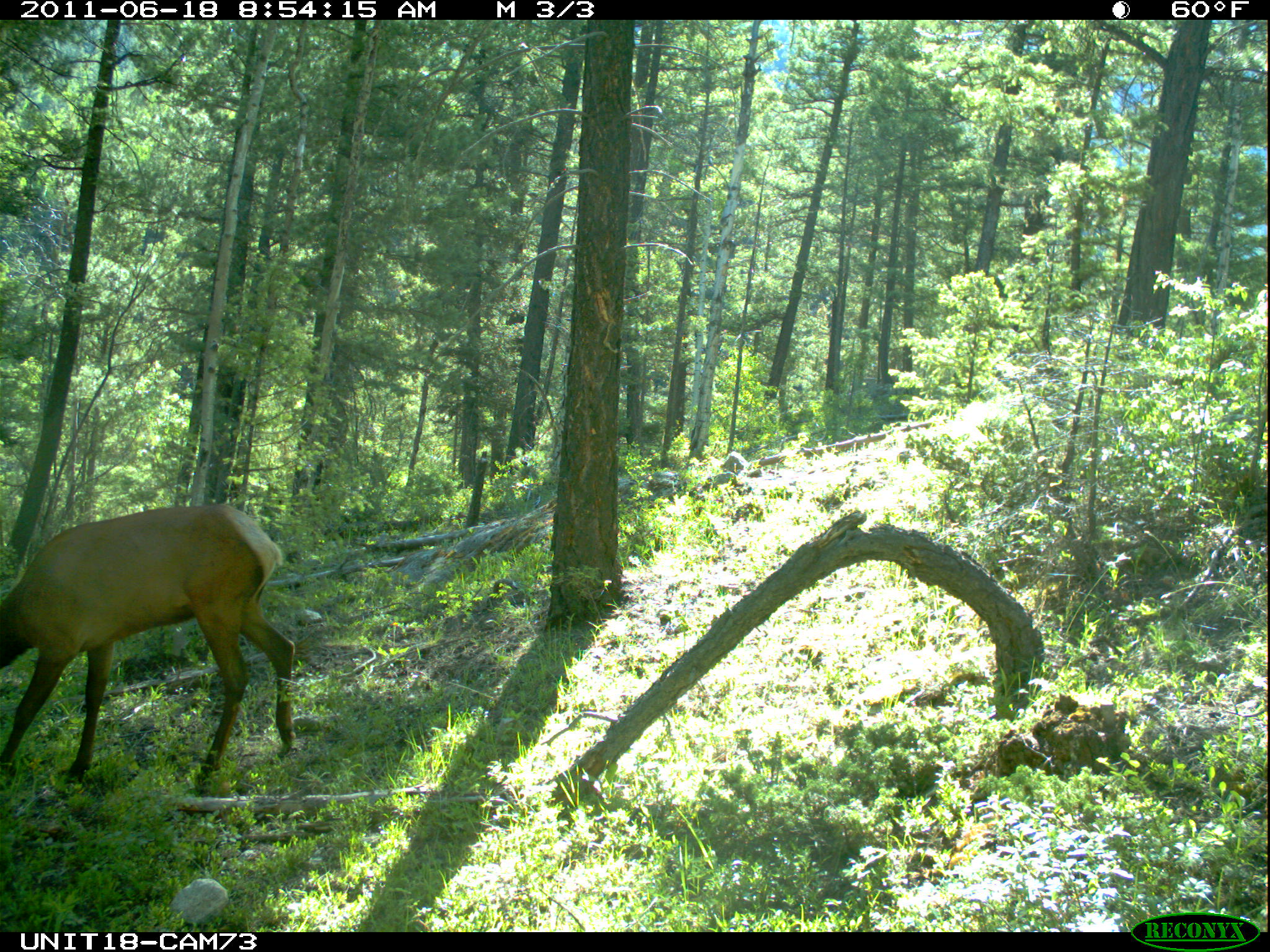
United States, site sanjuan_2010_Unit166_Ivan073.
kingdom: Animalia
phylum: Chordata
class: Mammalia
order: Artiodactyla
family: Cervidae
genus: Cervus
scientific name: Cervus elaphus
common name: red deer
Cervus elaphus (red deer).